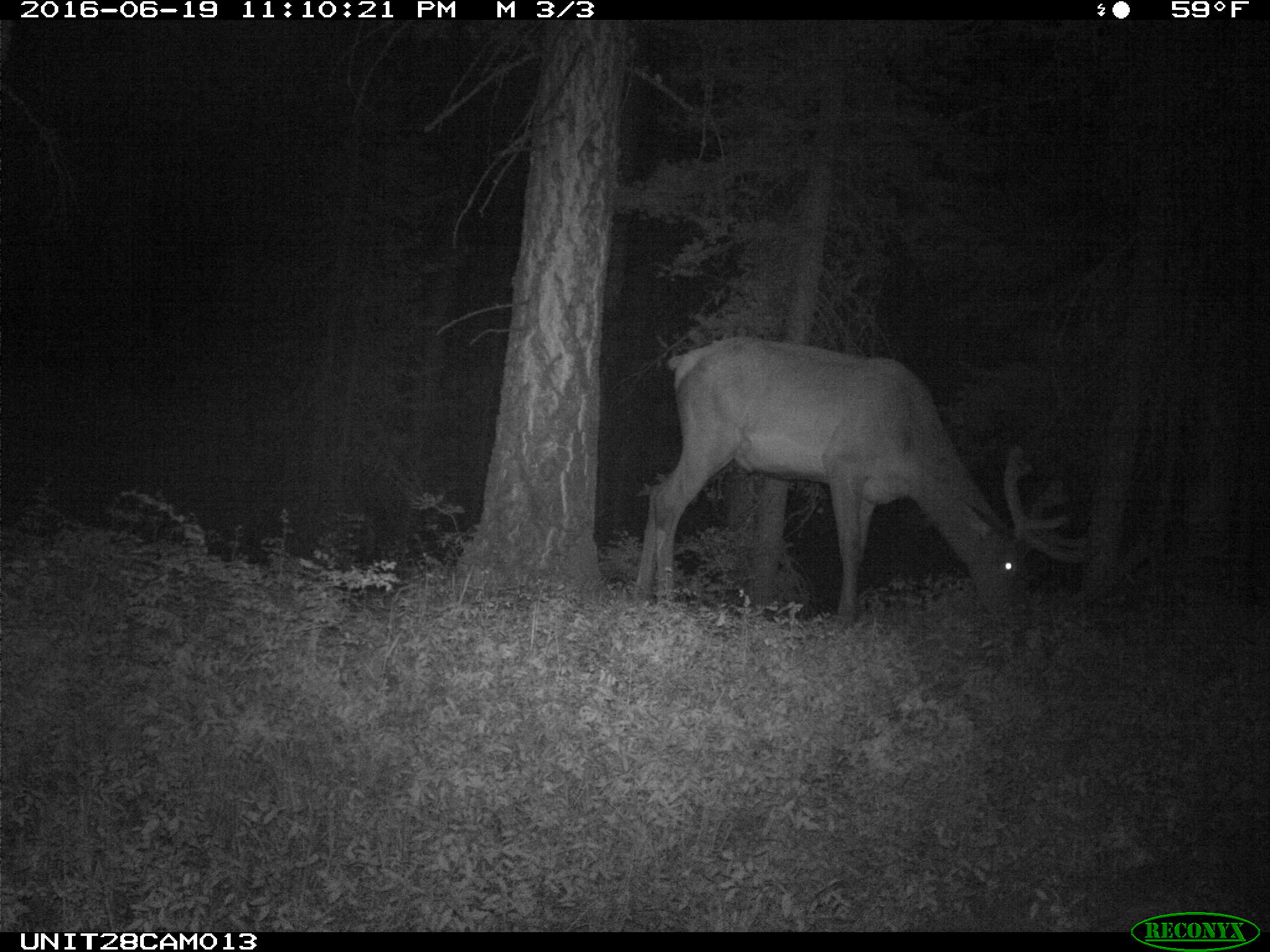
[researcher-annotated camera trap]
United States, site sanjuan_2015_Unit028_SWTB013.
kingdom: Animalia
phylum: Chordata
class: Mammalia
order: Artiodactyla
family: Cervidae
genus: Cervus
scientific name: Cervus elaphus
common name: red deer